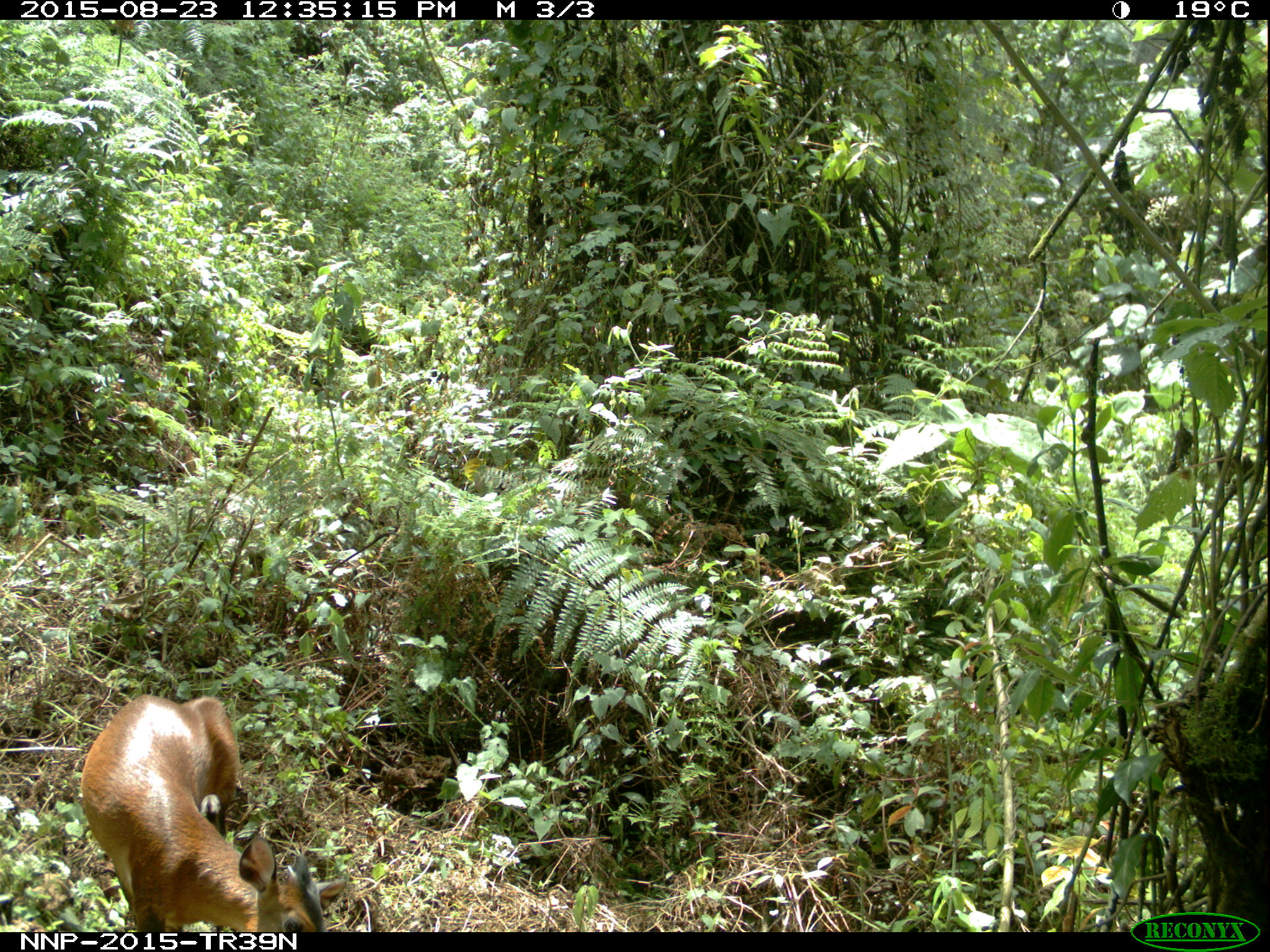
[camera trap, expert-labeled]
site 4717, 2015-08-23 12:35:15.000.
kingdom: Animalia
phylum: Chordata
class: Mammalia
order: Artiodactyla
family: Bovidae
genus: Cephalophus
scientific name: Cephalophus nigrifrons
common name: black-fronted duiker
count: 1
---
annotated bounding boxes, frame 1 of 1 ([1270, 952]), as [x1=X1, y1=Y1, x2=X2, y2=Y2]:
cephalophus nigrifrons: [x1=79, y1=694, x2=328, y2=934]